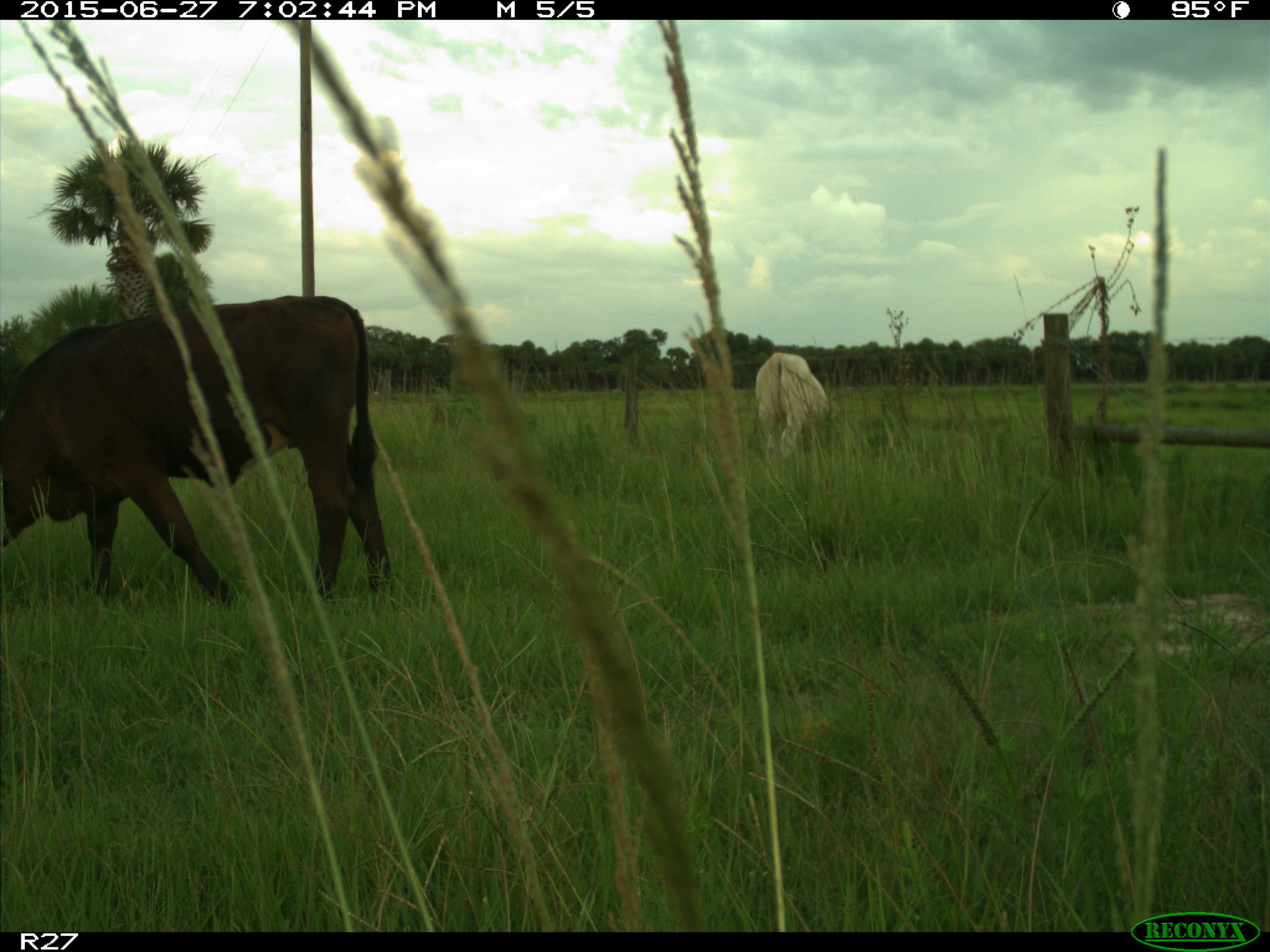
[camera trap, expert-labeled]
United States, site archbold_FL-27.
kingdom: Animalia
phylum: Chordata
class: Mammalia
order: Artiodactyla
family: Bovidae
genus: Bos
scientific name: Bos taurus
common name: domestic cow